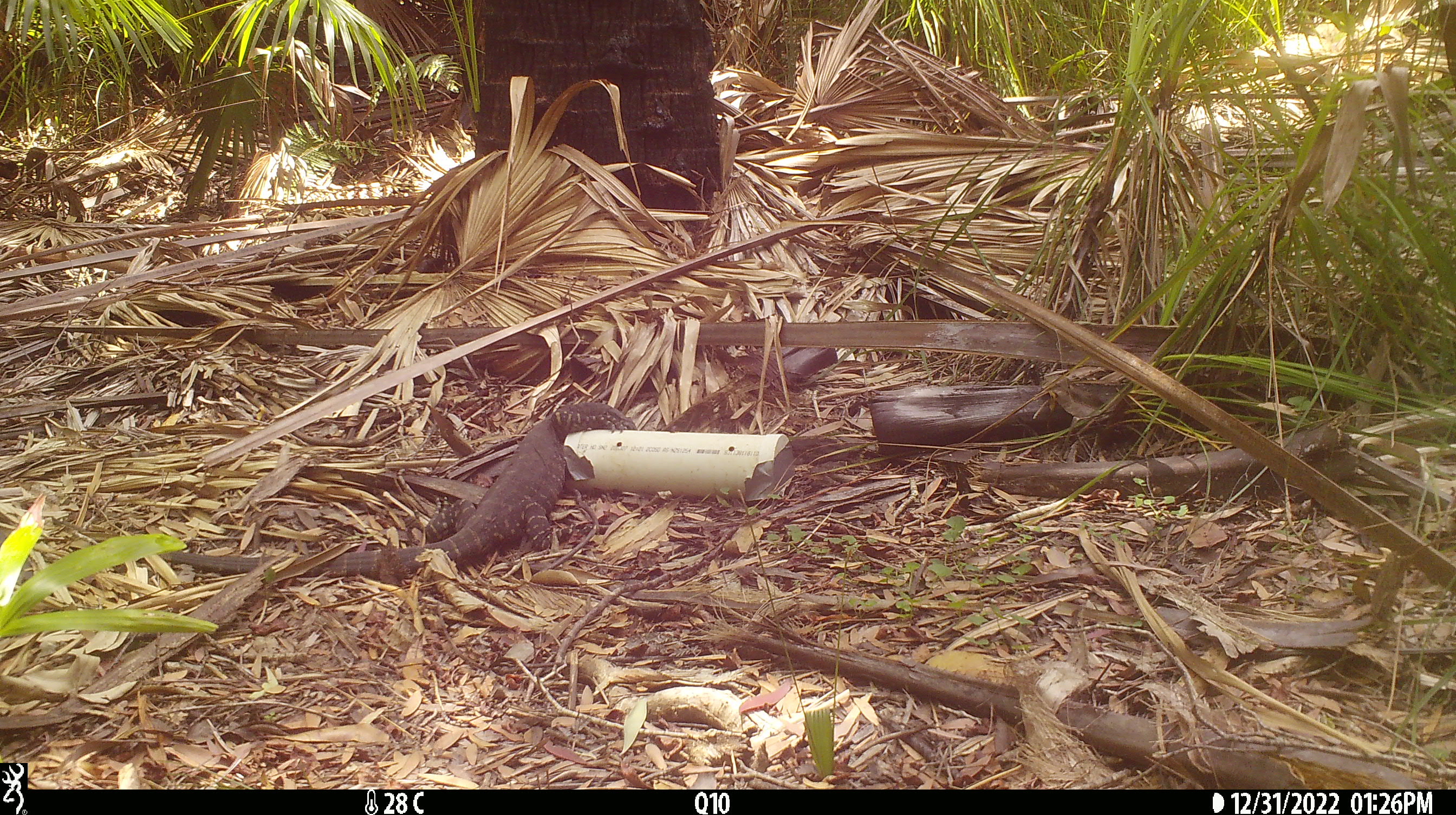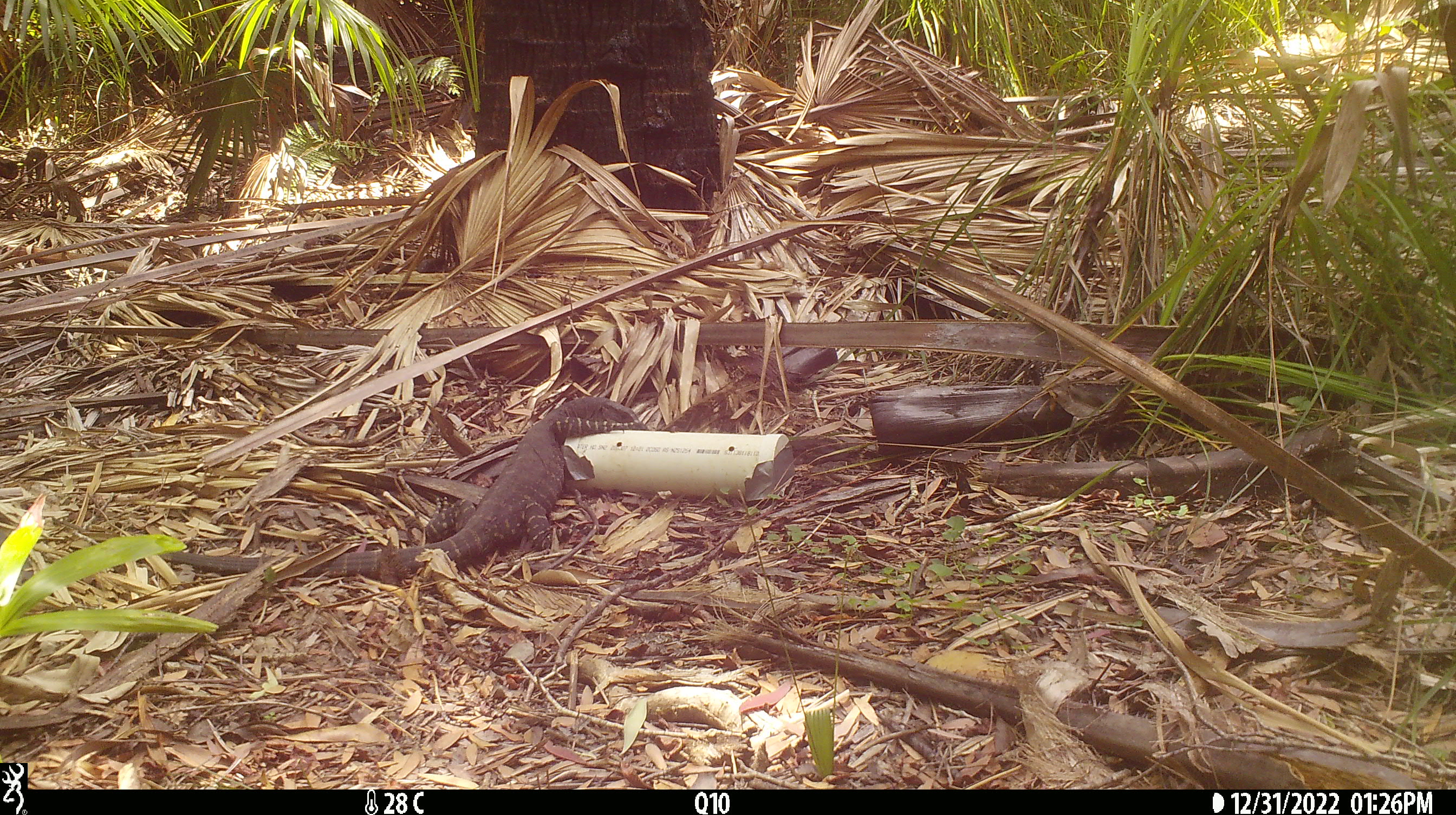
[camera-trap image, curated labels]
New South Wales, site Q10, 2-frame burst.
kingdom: Animalia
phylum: Chordata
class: Reptilia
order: Squamata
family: Varanidae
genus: Varanus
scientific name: Varanus varius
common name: lace monitor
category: goanna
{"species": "goanna (lace monitor) (Varanus varius)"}